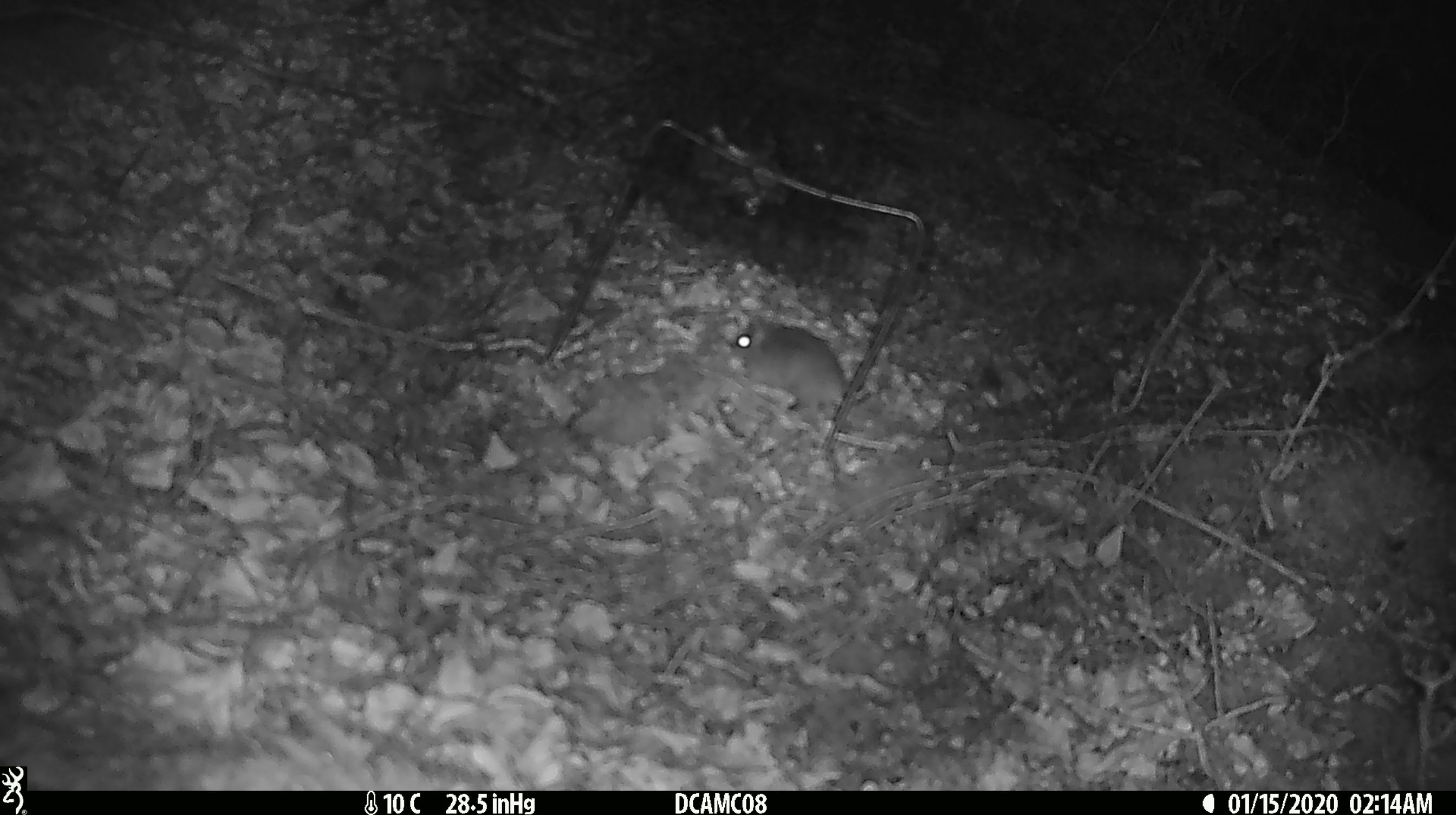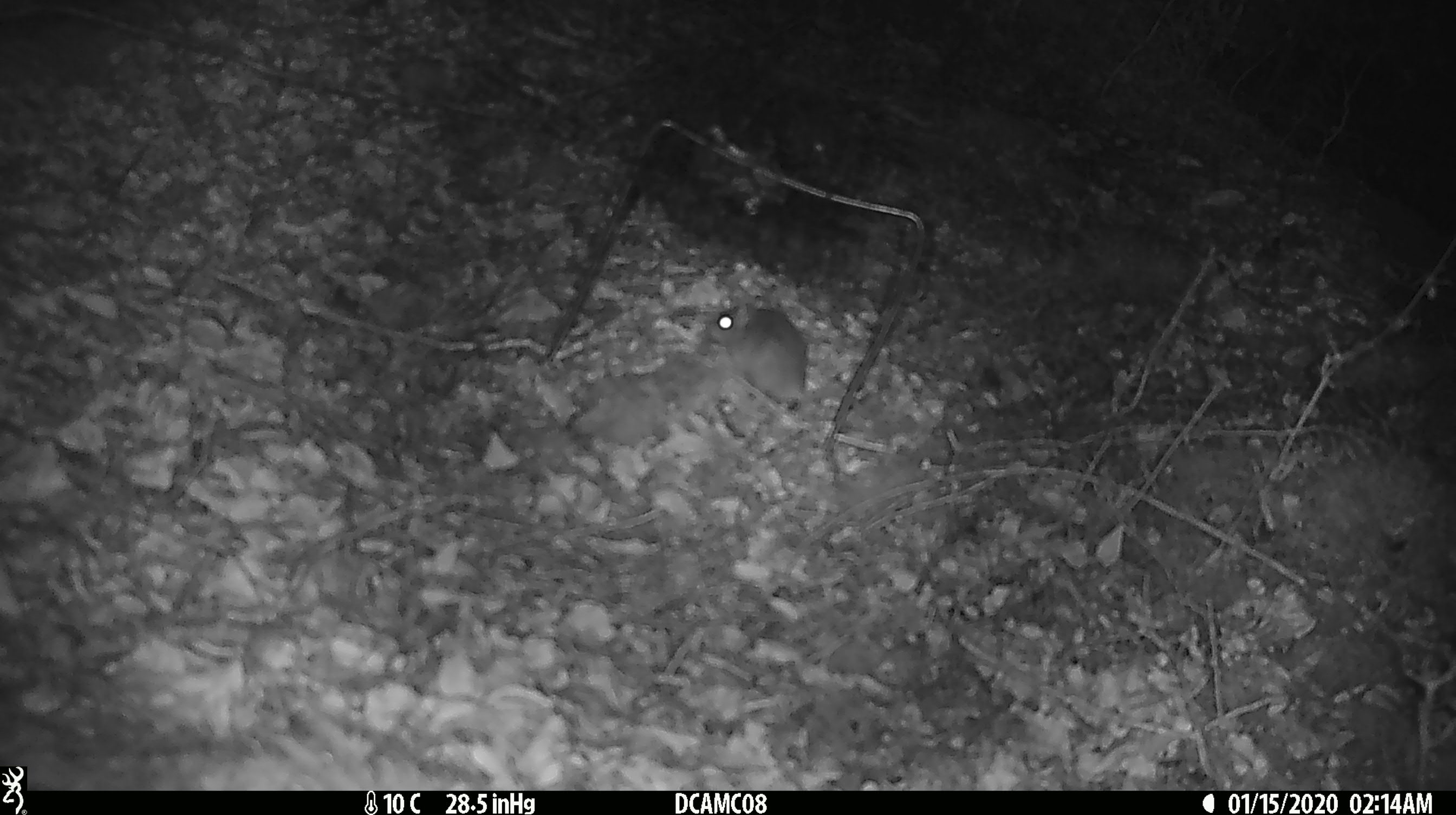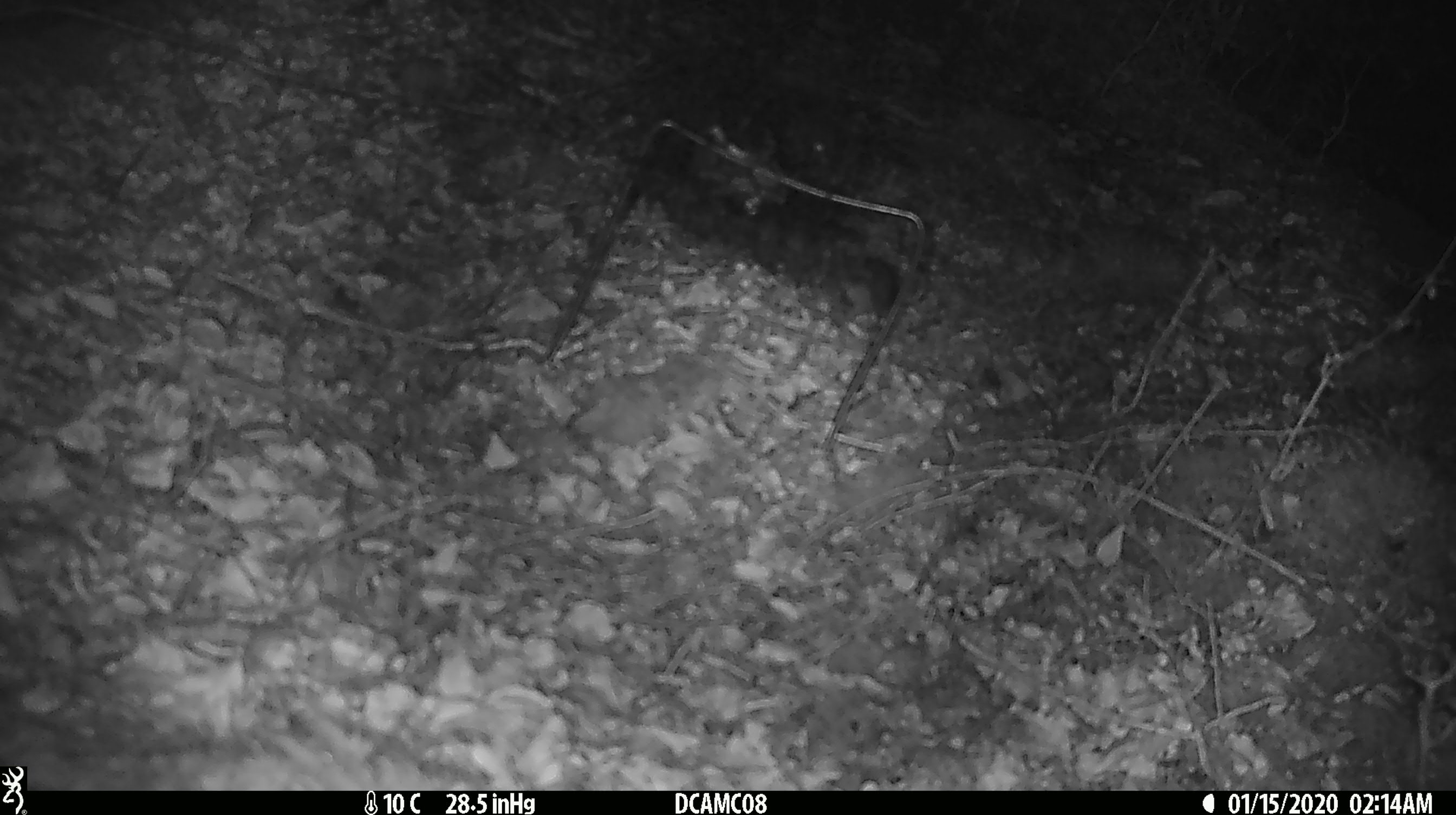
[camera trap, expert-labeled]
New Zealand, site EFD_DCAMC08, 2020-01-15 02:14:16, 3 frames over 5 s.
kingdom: Animalia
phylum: Chordata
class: Mammalia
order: Rodentia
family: Muridae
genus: Mus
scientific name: Mus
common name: mouse